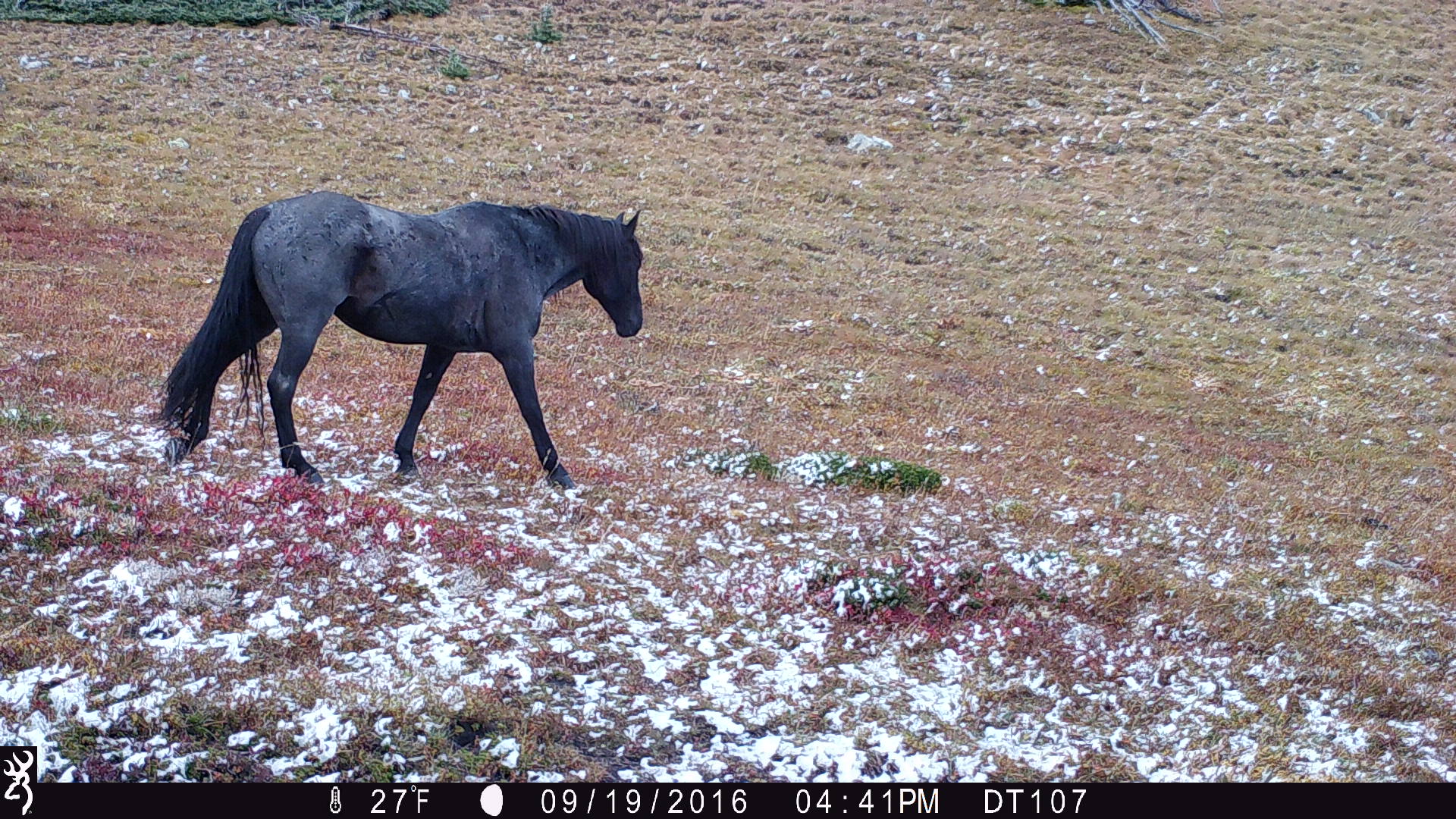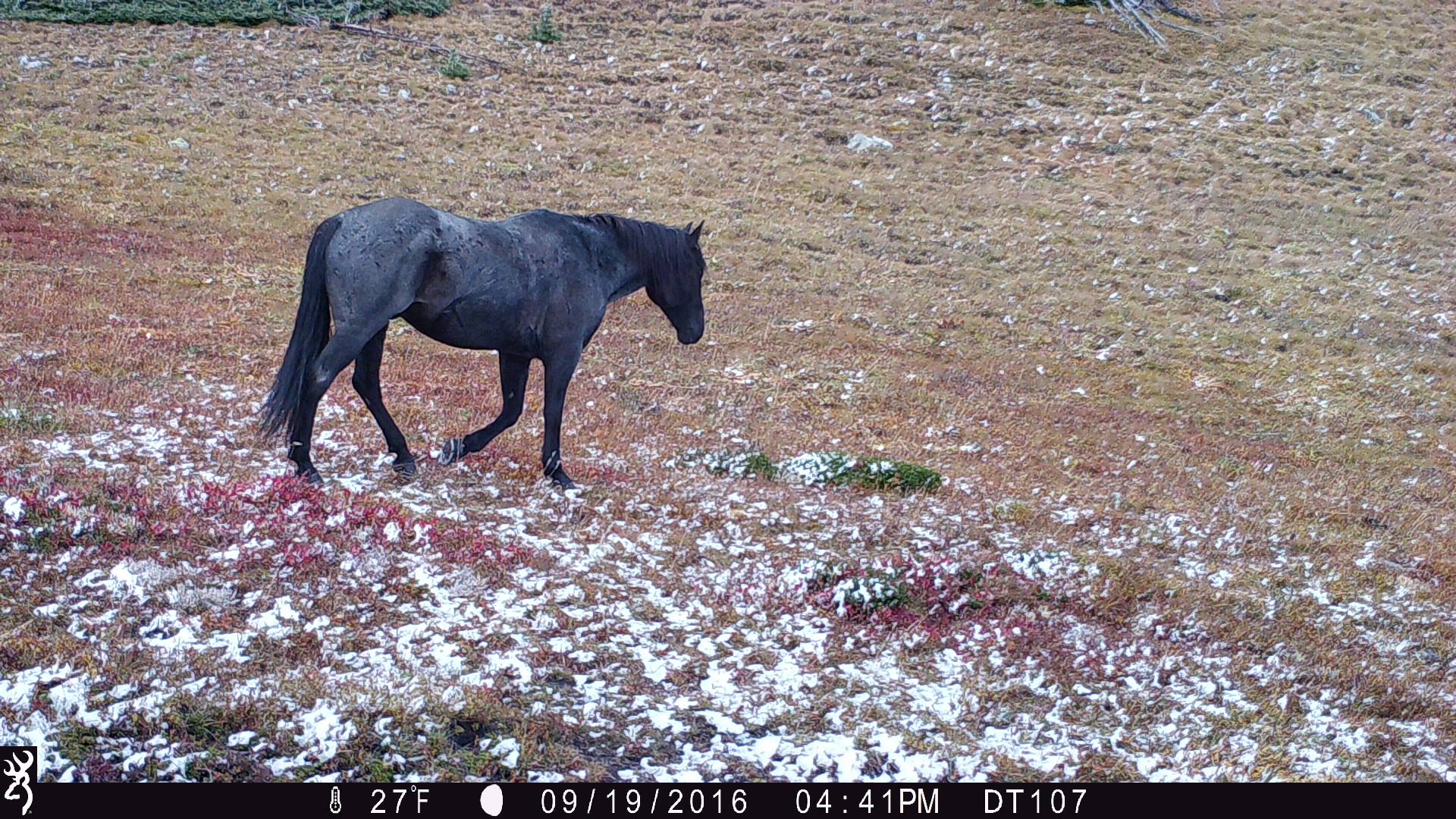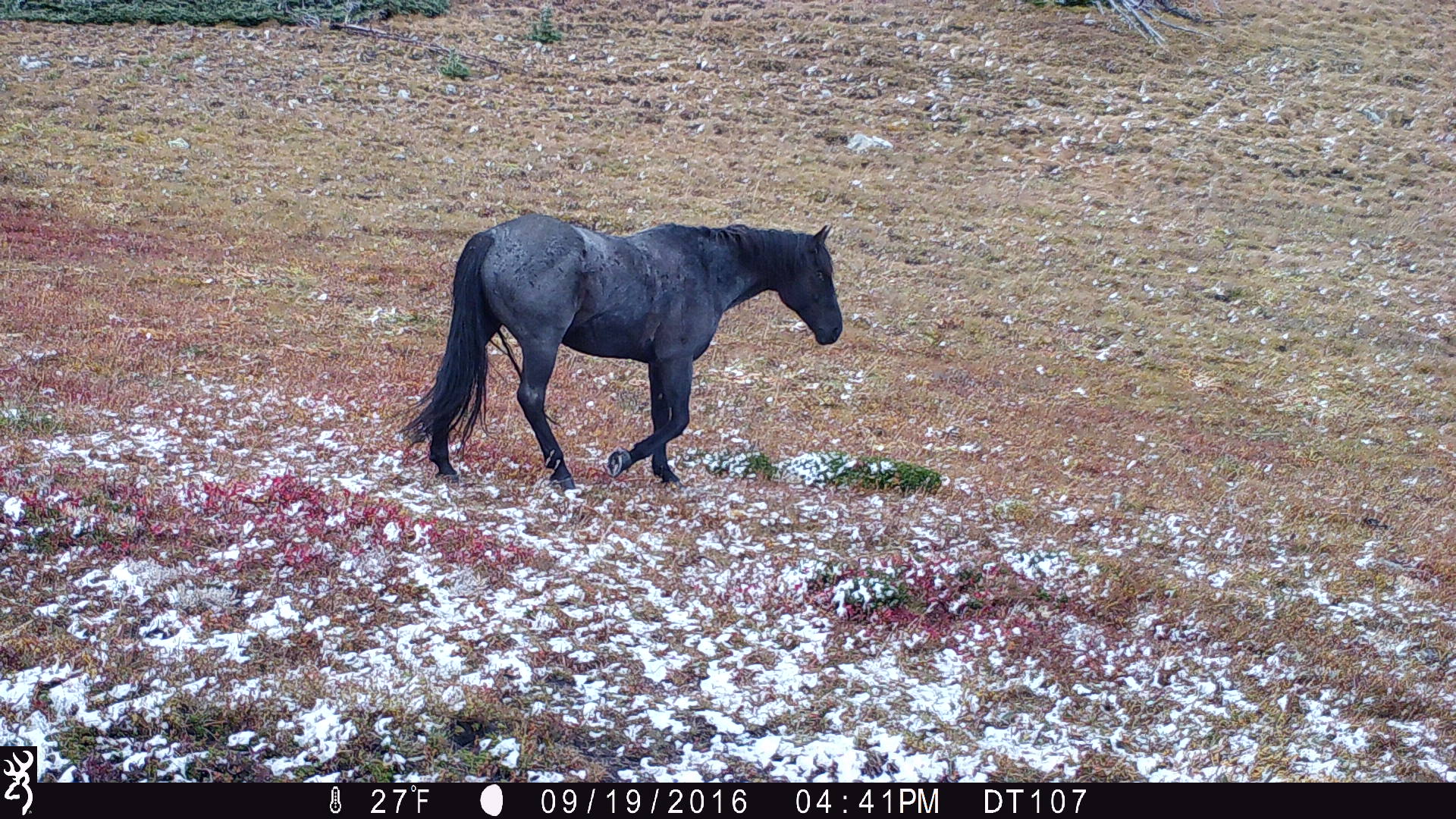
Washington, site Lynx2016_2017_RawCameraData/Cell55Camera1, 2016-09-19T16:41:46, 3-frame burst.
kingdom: Animalia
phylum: Chordata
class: Mammalia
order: Perissodactyla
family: Equidae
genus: Equus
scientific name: Equus caballus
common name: domestic horse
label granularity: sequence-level